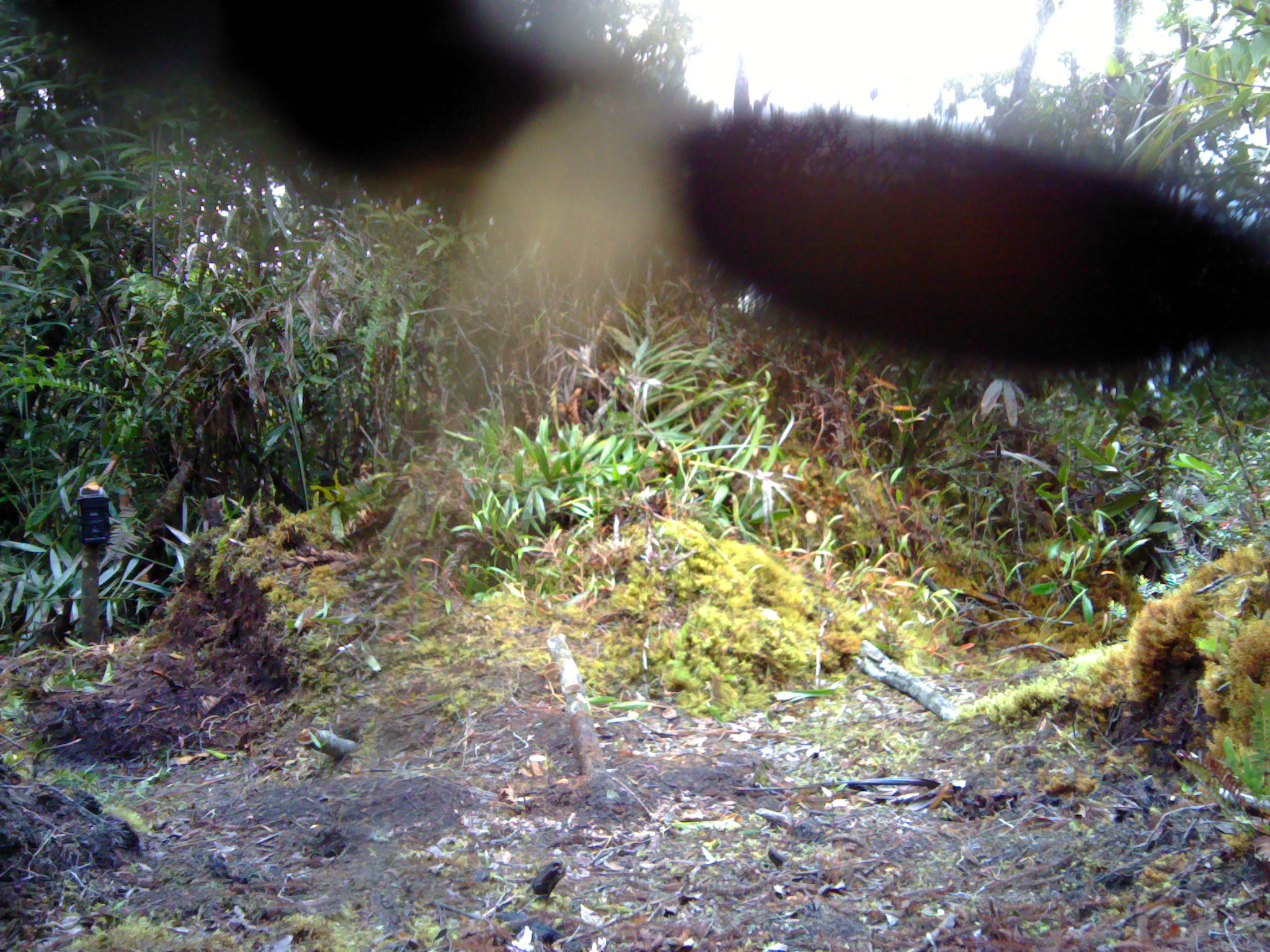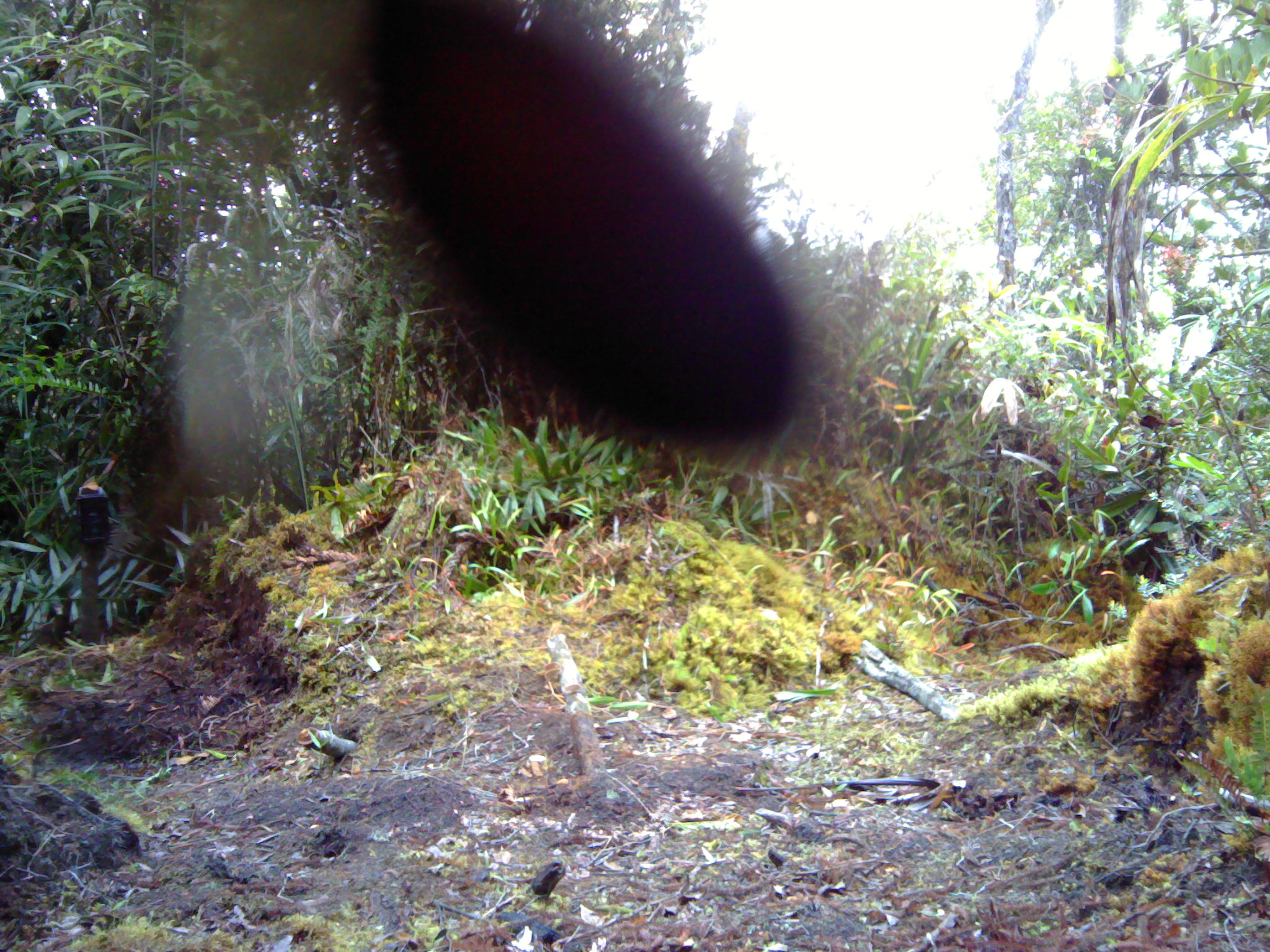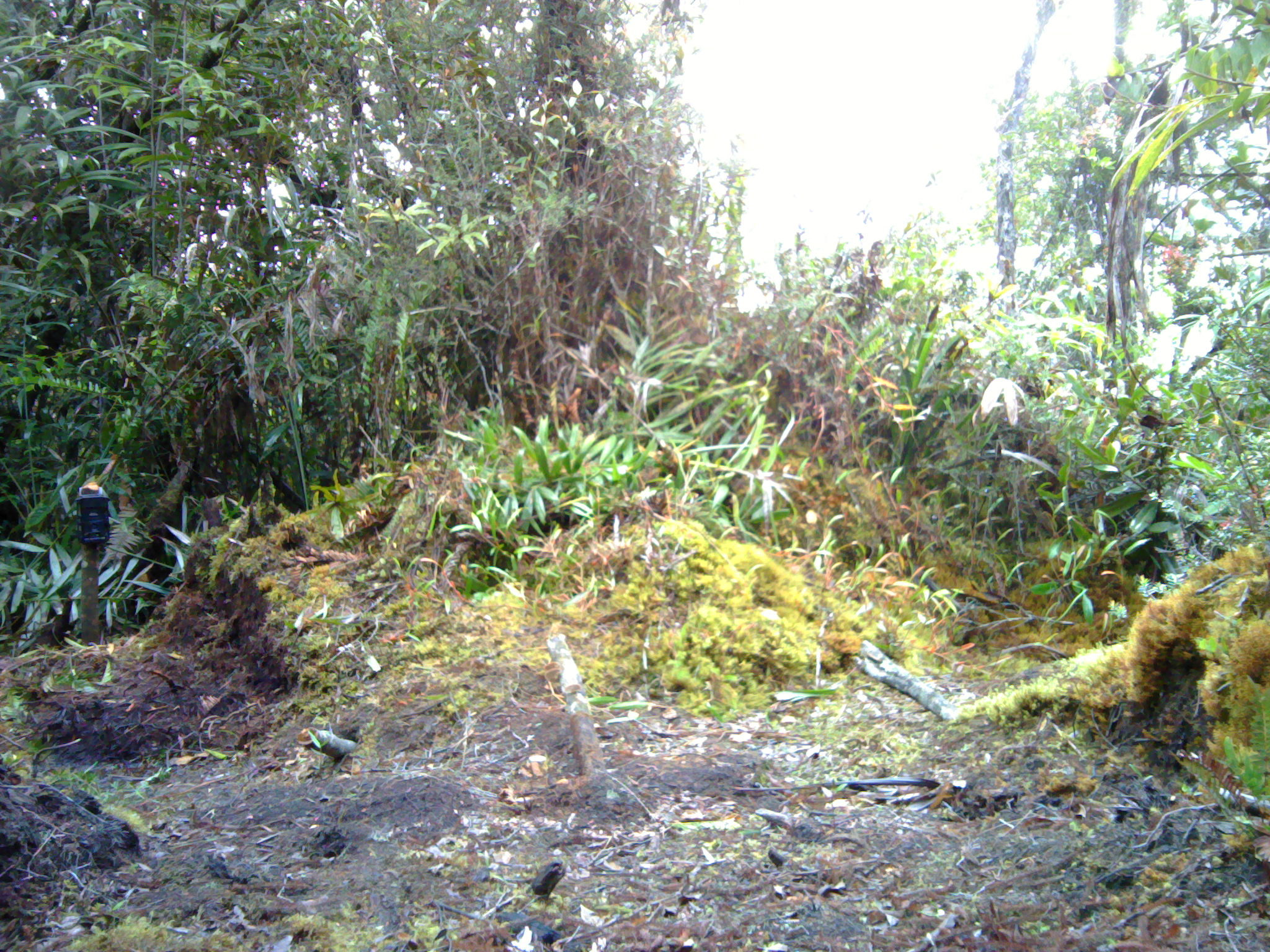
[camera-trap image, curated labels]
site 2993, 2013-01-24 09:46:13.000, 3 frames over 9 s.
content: unidentified animal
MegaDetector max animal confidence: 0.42